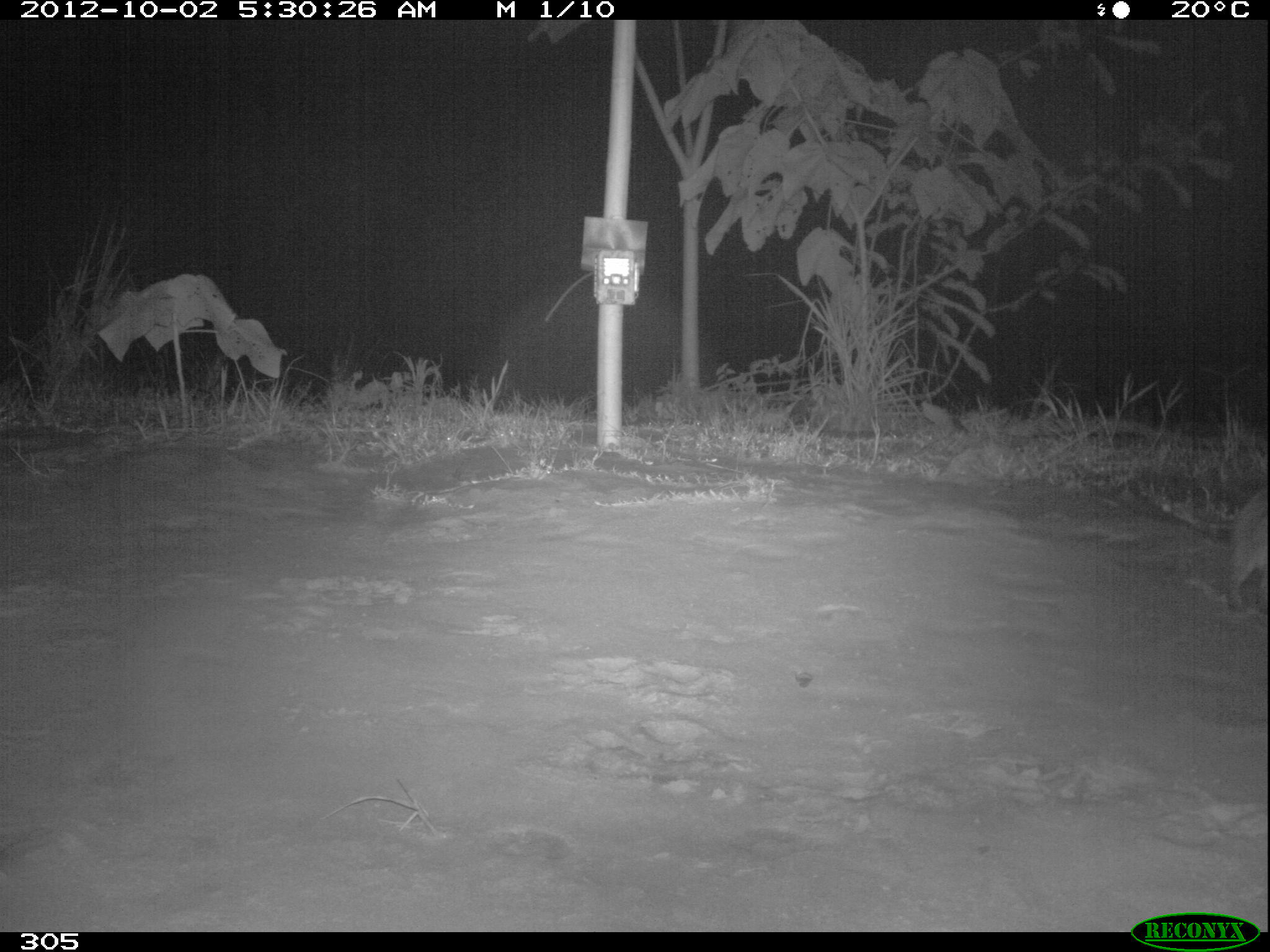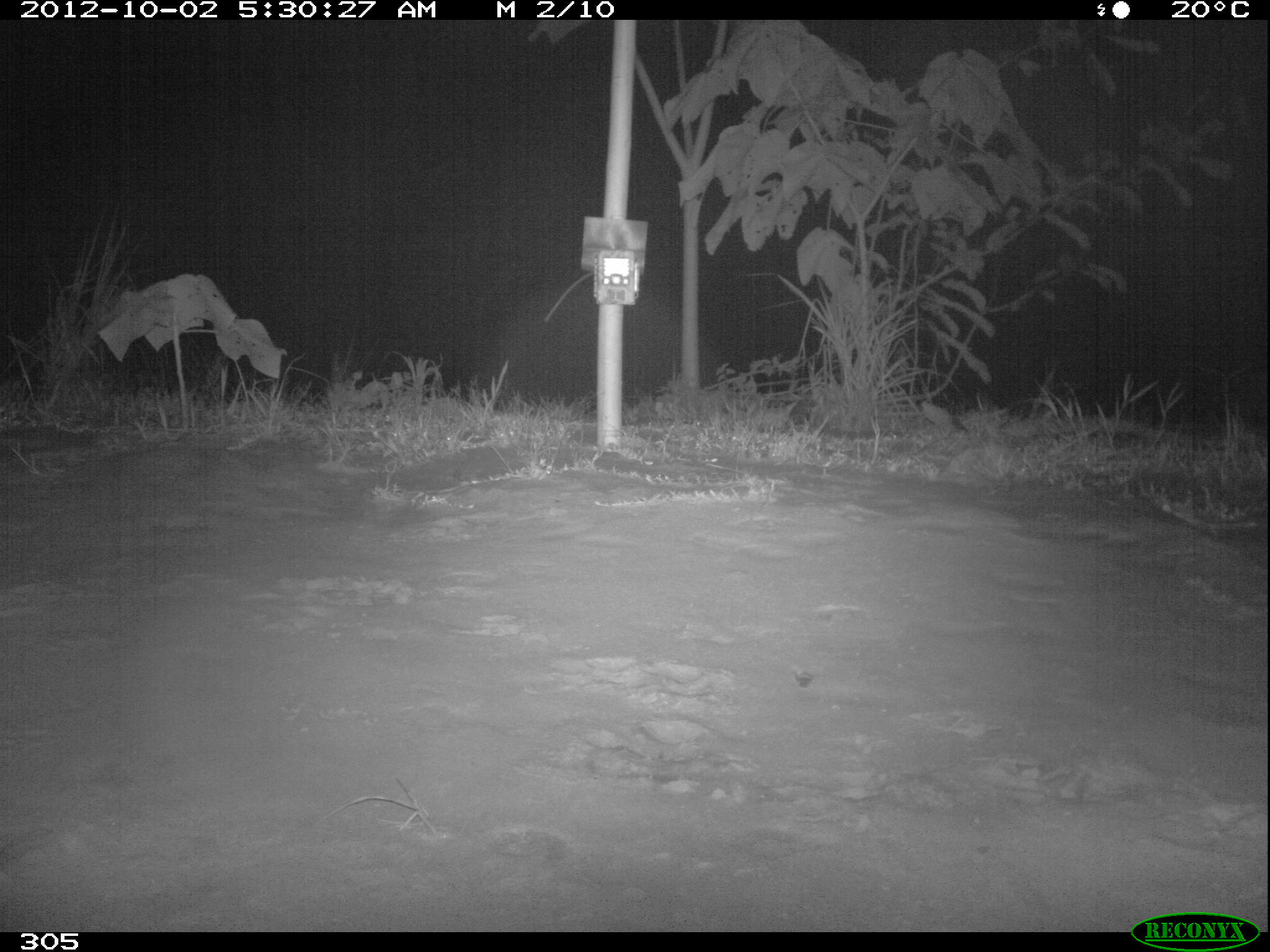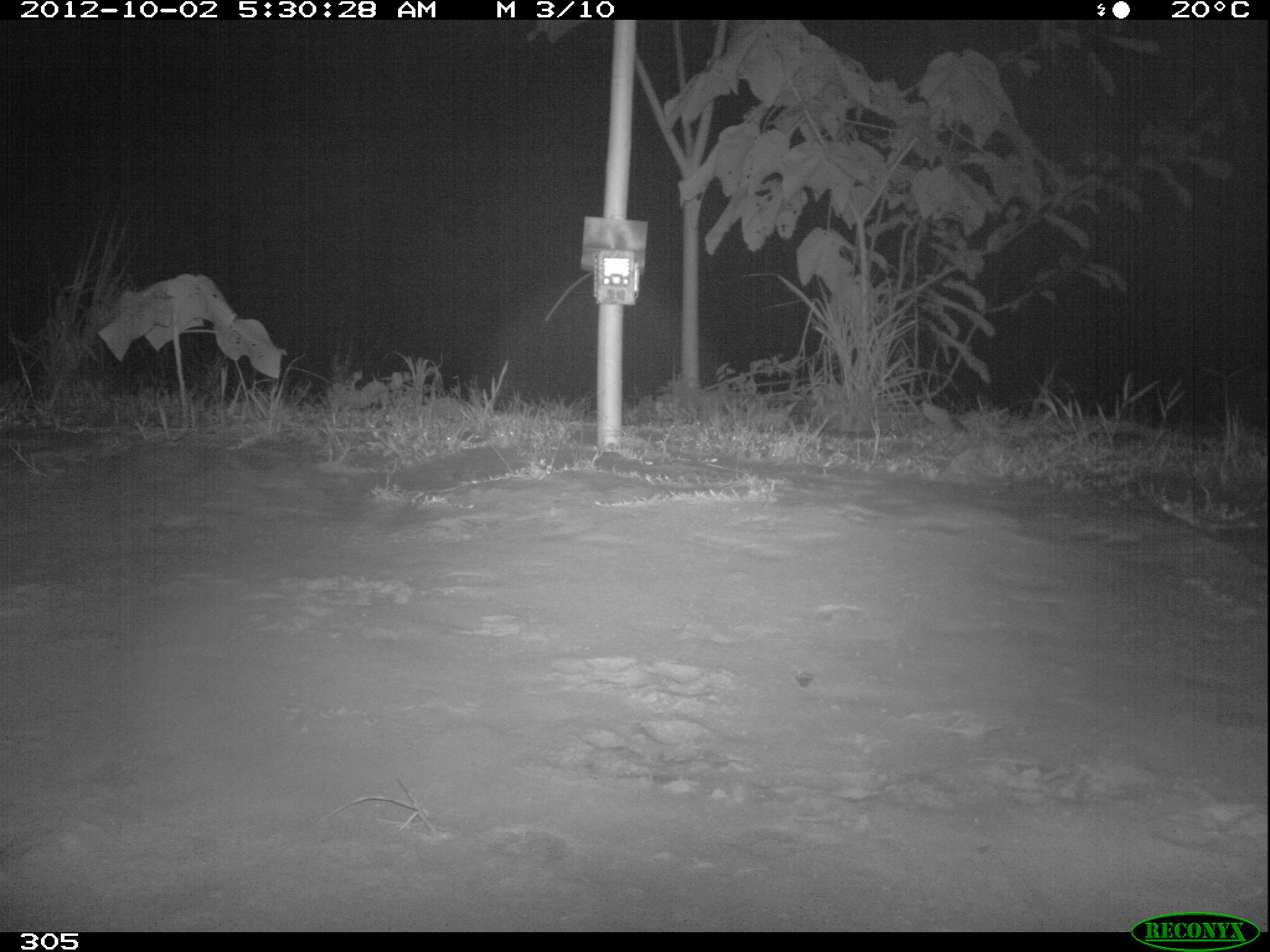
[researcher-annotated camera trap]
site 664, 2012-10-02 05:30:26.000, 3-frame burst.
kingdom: Animalia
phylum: Chordata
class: Mammalia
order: Lagomorpha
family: Leporidae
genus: Sylvilagus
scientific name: Sylvilagus brasiliensis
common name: tapeti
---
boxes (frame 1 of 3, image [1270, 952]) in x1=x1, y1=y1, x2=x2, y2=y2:
sylvilagus brasiliensis: x1=1226, y1=484, x2=1270, y2=610